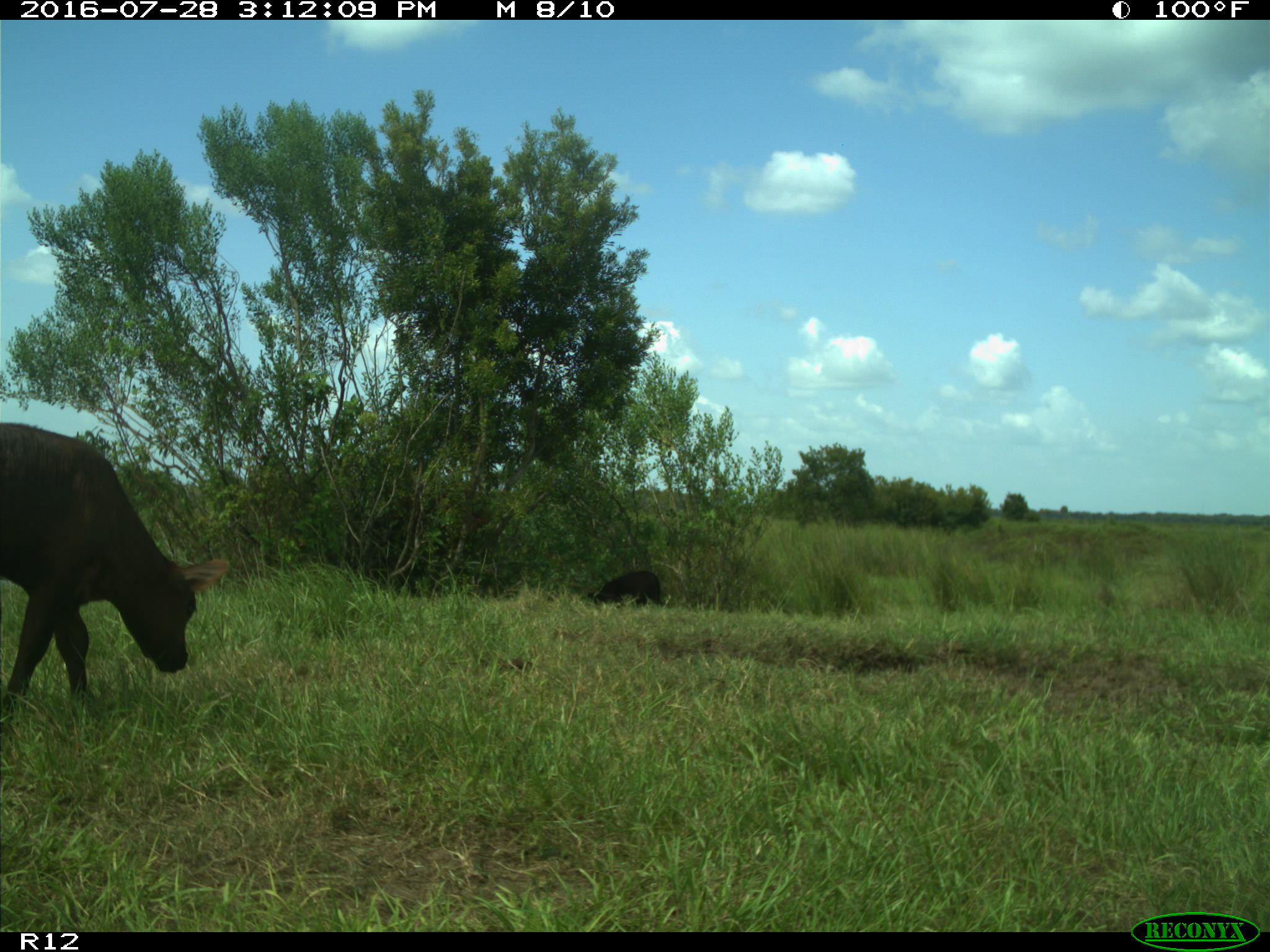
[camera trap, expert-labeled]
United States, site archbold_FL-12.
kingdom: Animalia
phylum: Chordata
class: Mammalia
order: Artiodactyla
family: Bovidae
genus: Bos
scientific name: Bos taurus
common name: domestic cow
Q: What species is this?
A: Bos taurus (domestic cow).